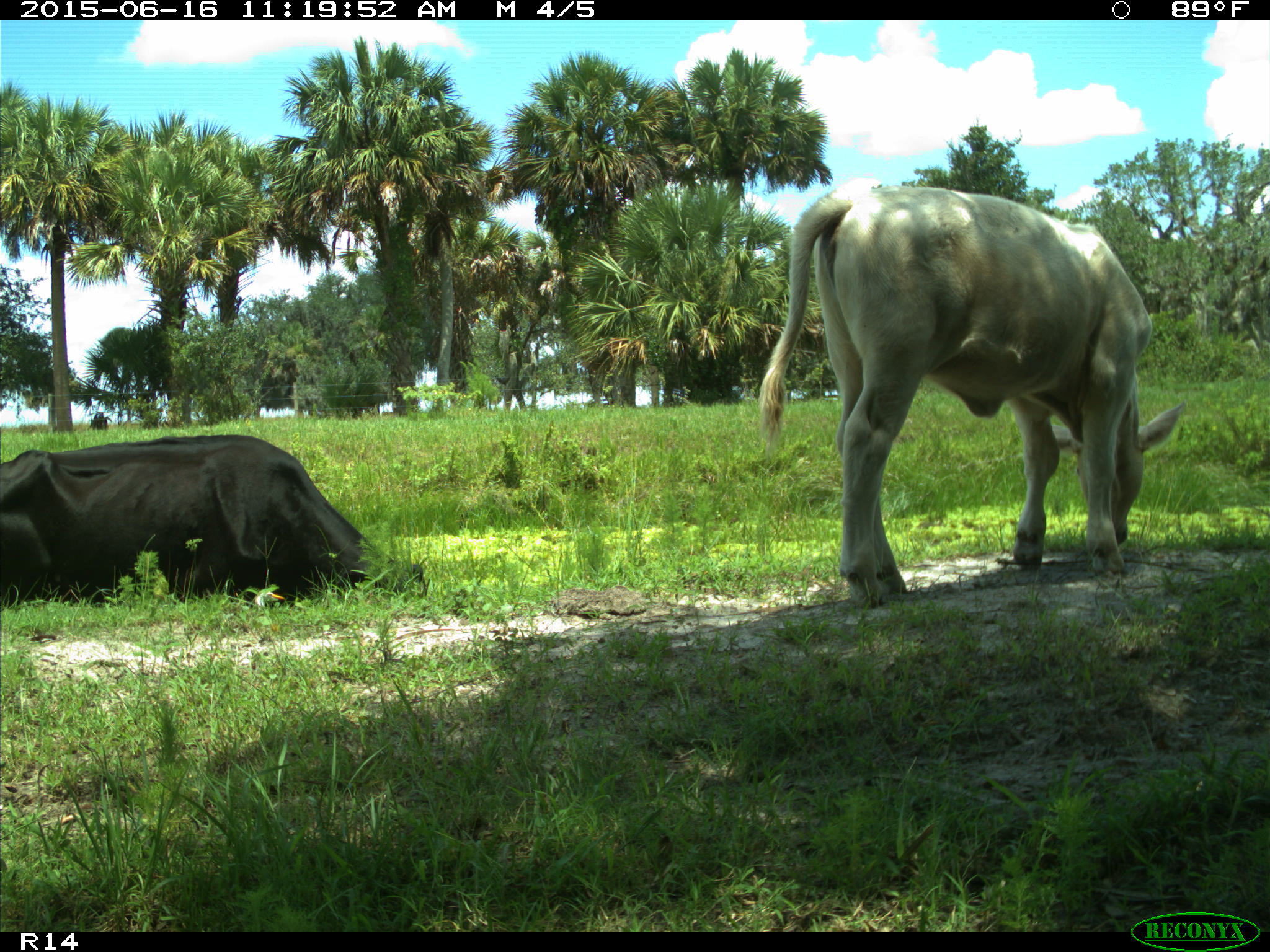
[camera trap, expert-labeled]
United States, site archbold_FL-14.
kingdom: Animalia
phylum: Chordata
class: Mammalia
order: Artiodactyla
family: Bovidae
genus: Bos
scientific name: Bos taurus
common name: domestic cow